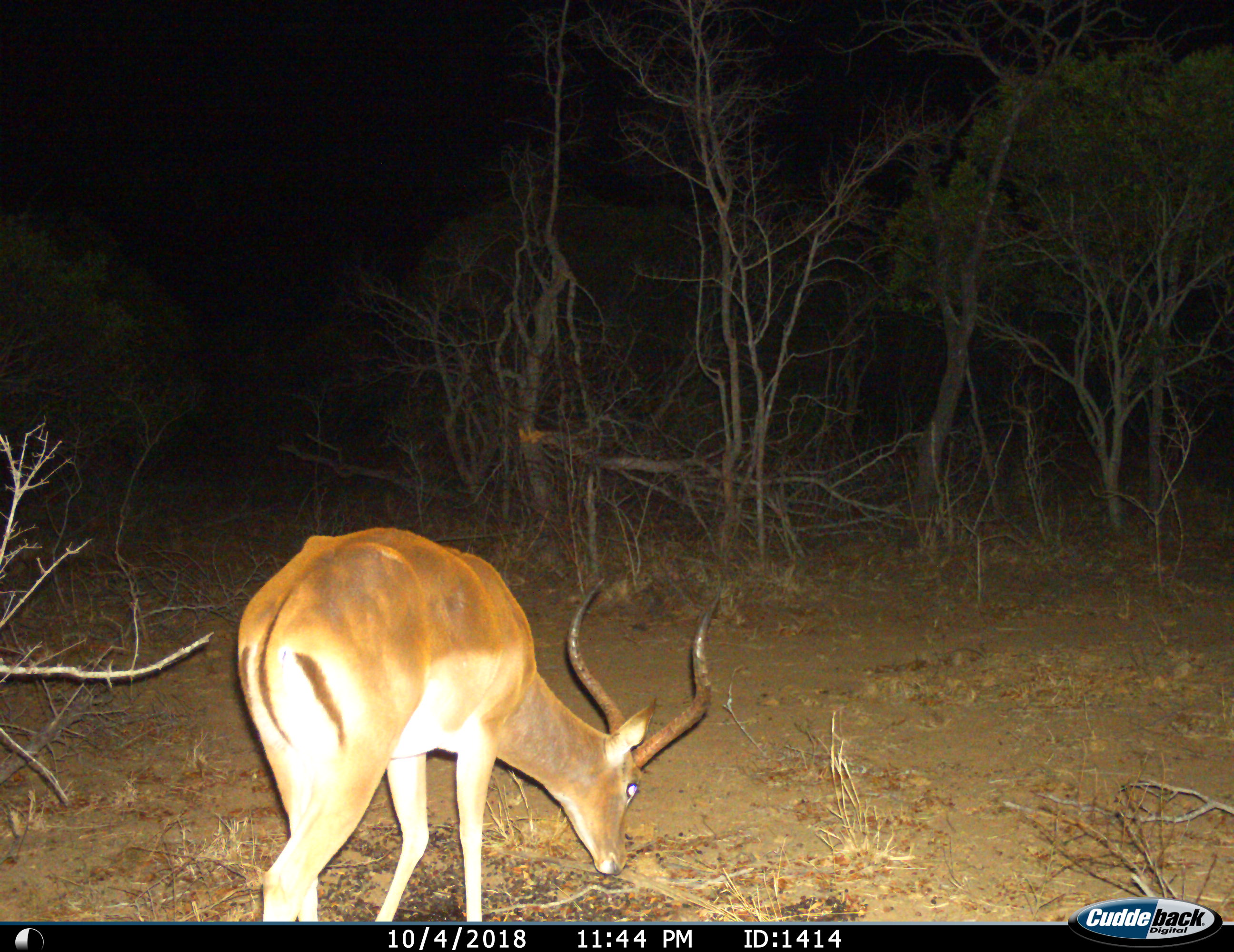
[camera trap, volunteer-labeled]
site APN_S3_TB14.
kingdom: Animalia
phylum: Chordata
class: Mammalia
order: Artiodactyla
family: Bovidae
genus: Aepyceros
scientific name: Aepyceros melampus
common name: impala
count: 1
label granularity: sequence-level